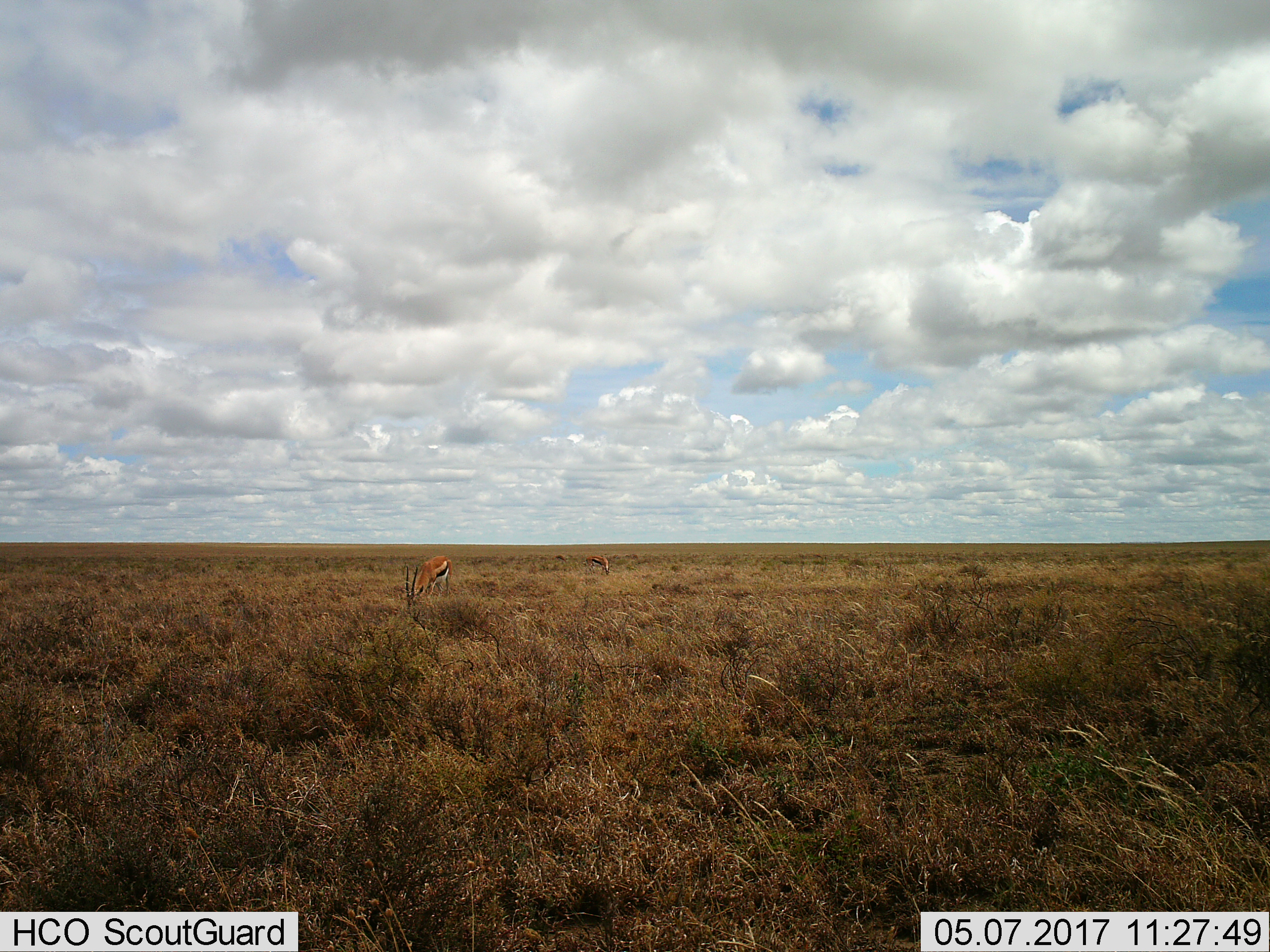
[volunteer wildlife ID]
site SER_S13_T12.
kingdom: Animalia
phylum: Chordata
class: Mammalia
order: Artiodactyla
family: Bovidae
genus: Eudorcas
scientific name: Eudorcas thomsonii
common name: thomson's gazelle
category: gazellethomsons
Gazellethomsons (thomson's gazelle) (Eudorcas thomsonii), count 2. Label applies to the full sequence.